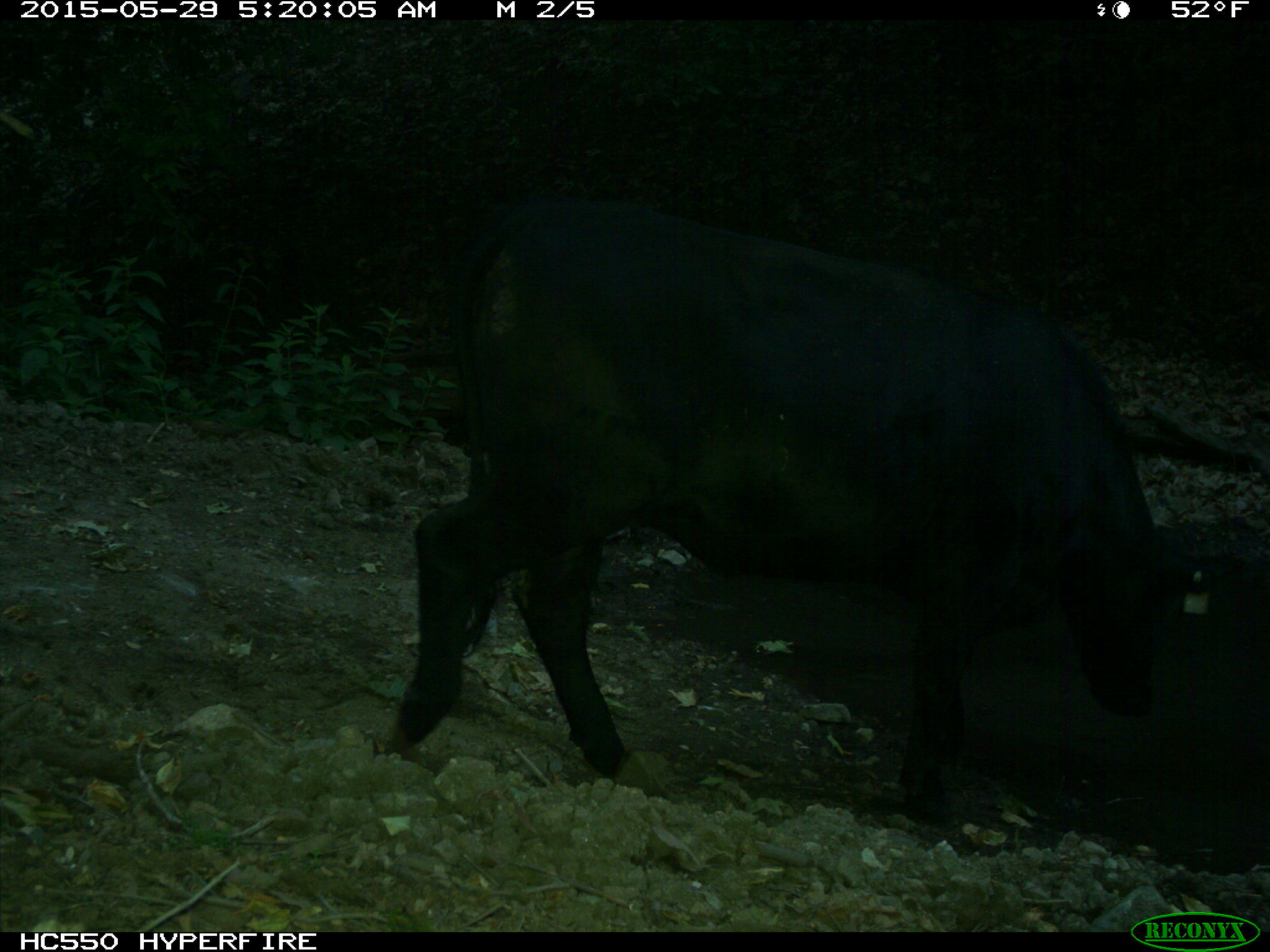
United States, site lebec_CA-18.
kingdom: Animalia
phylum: Chordata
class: Mammalia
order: Artiodactyla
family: Bovidae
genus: Bos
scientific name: Bos taurus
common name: domestic cow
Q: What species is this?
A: Bos taurus (domestic cow).